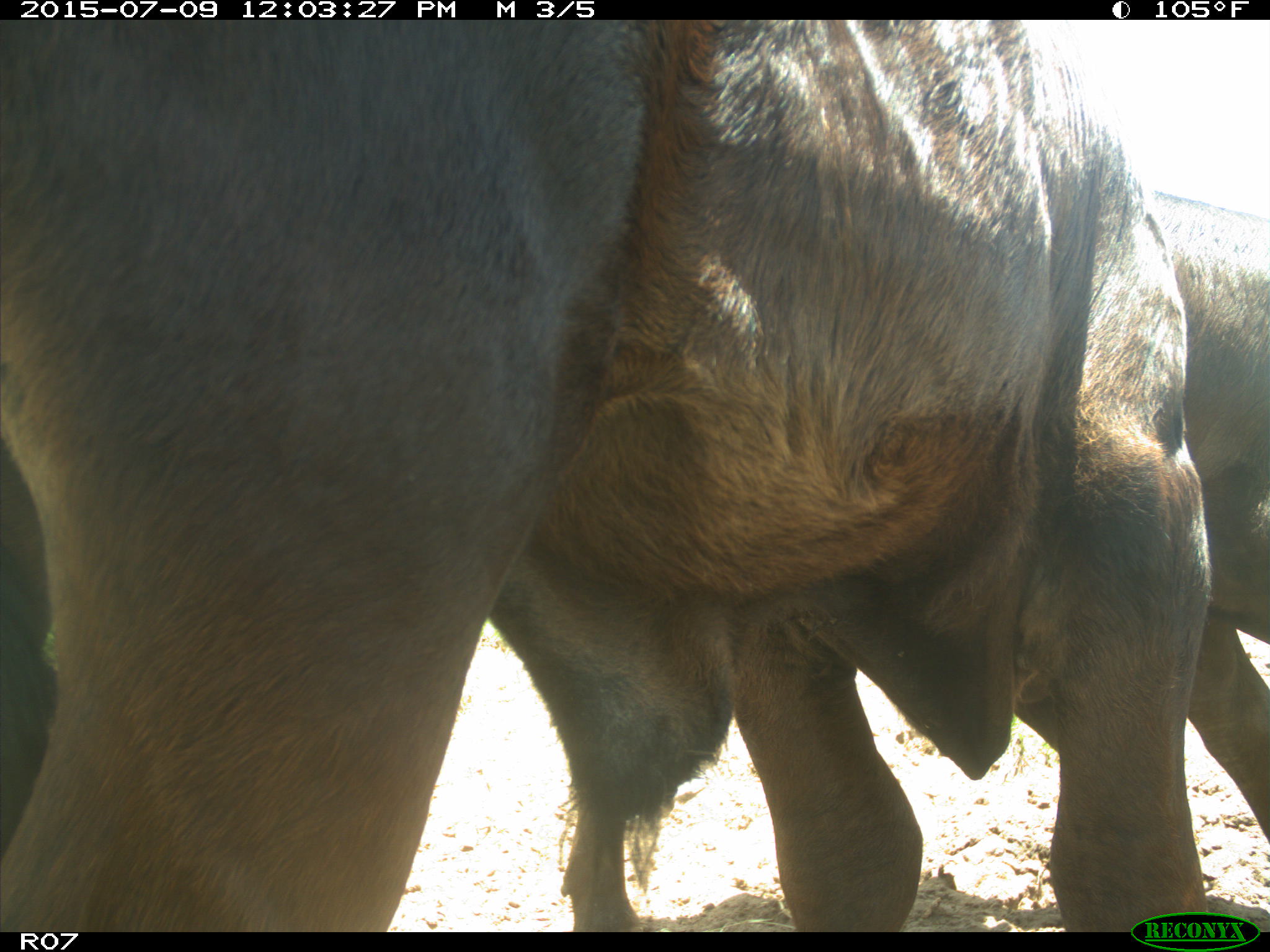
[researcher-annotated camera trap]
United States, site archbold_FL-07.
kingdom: Animalia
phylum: Chordata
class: Mammalia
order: Artiodactyla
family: Bovidae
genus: Bos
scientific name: Bos taurus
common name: domestic cow